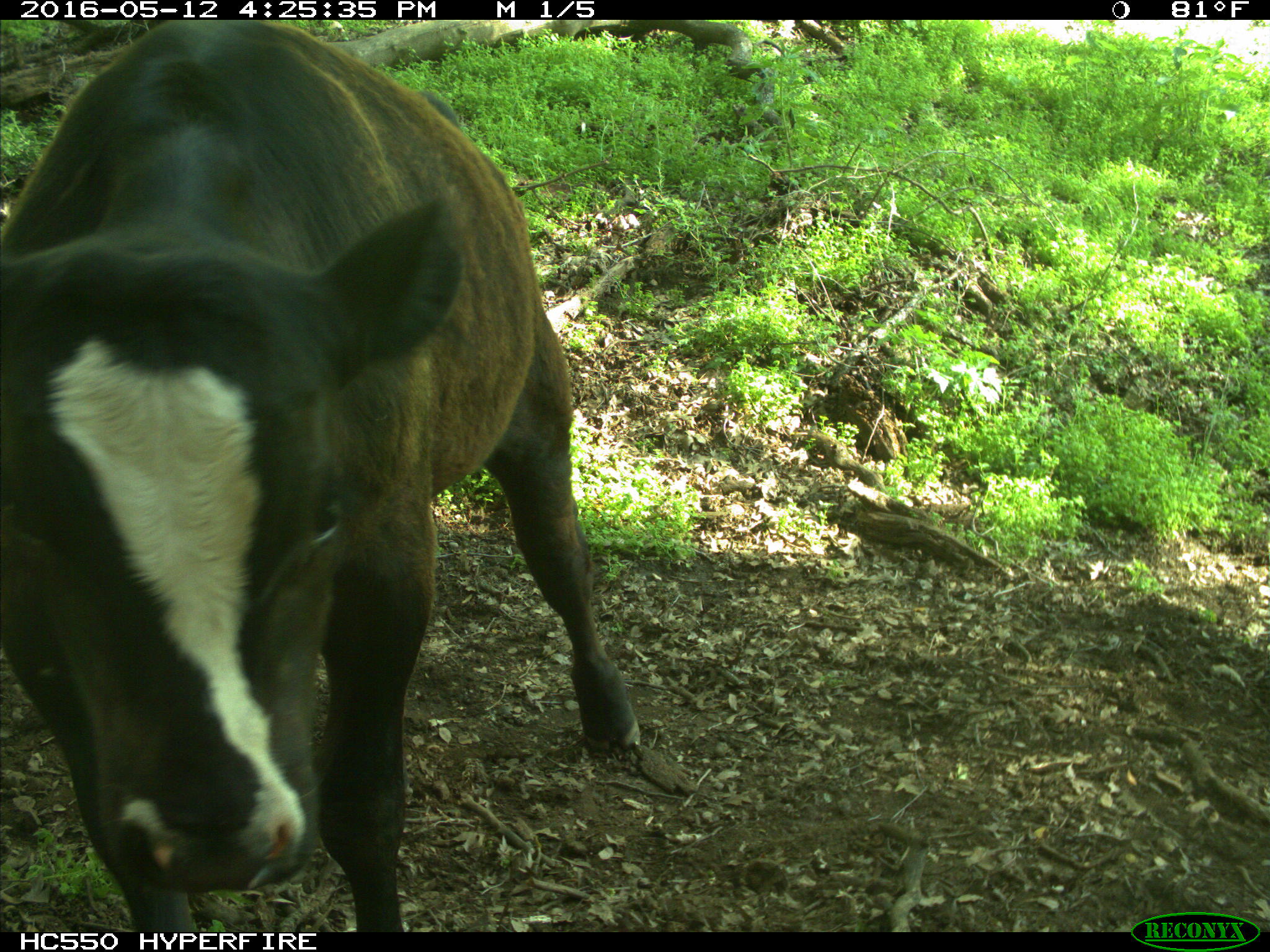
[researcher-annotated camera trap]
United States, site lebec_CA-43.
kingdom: Animalia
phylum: Chordata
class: Mammalia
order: Artiodactyla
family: Bovidae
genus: Bos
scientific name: Bos taurus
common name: domestic cow